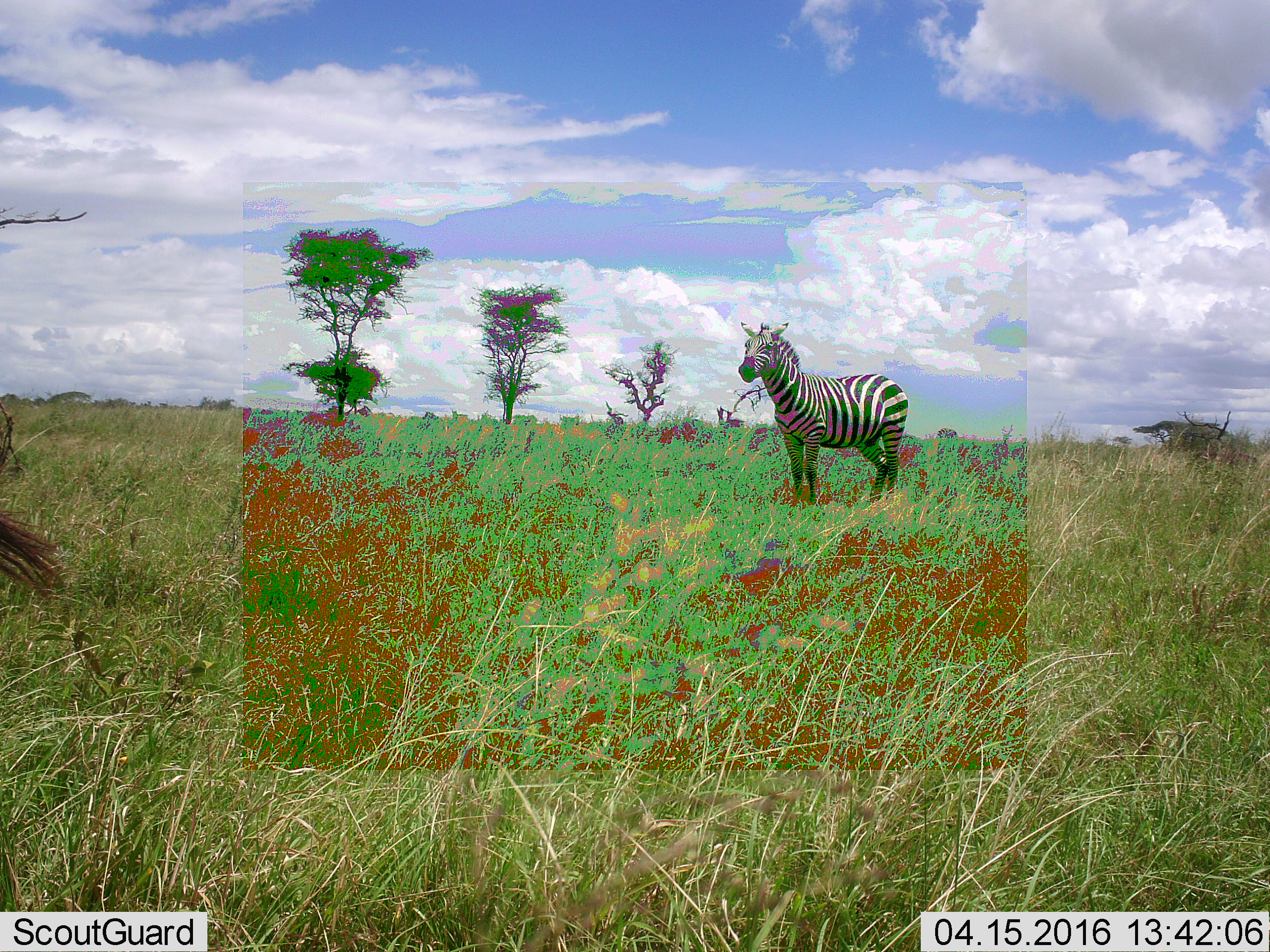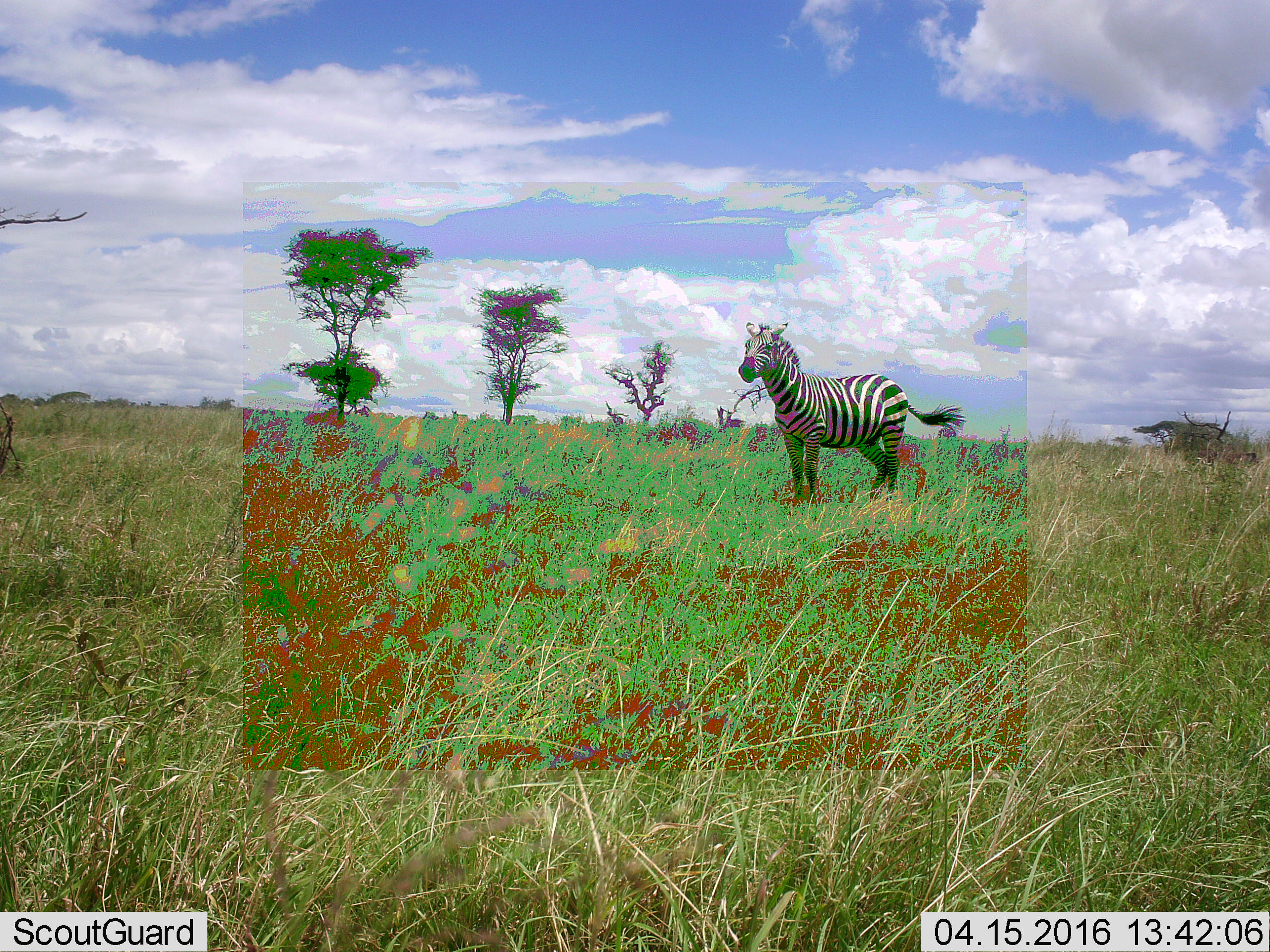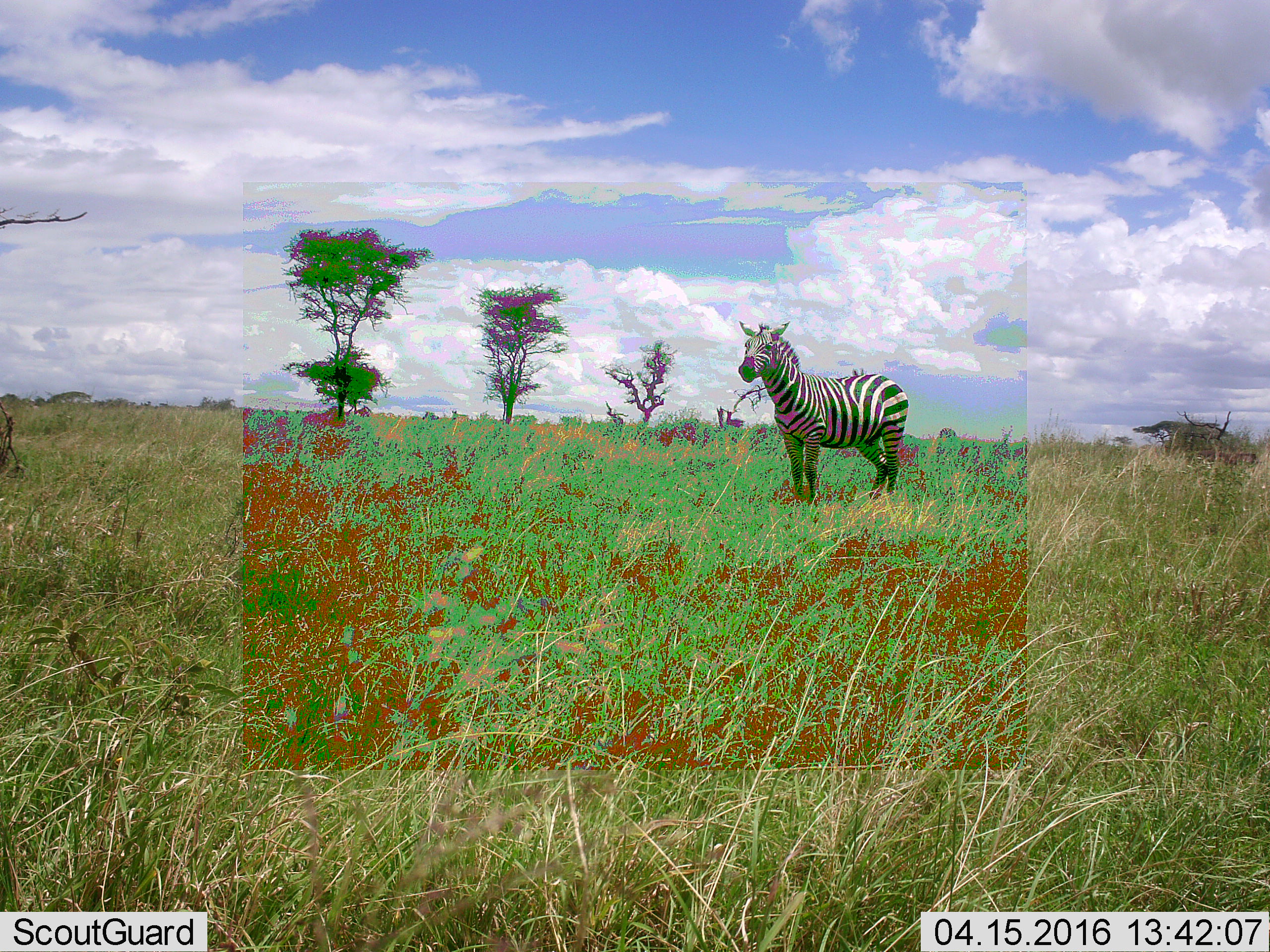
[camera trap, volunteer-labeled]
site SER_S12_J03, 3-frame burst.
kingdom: Animalia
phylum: Chordata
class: Mammalia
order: Perissodactyla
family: Equidae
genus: Equus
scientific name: Equus quagga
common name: plains zebra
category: zebraplains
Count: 1.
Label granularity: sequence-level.